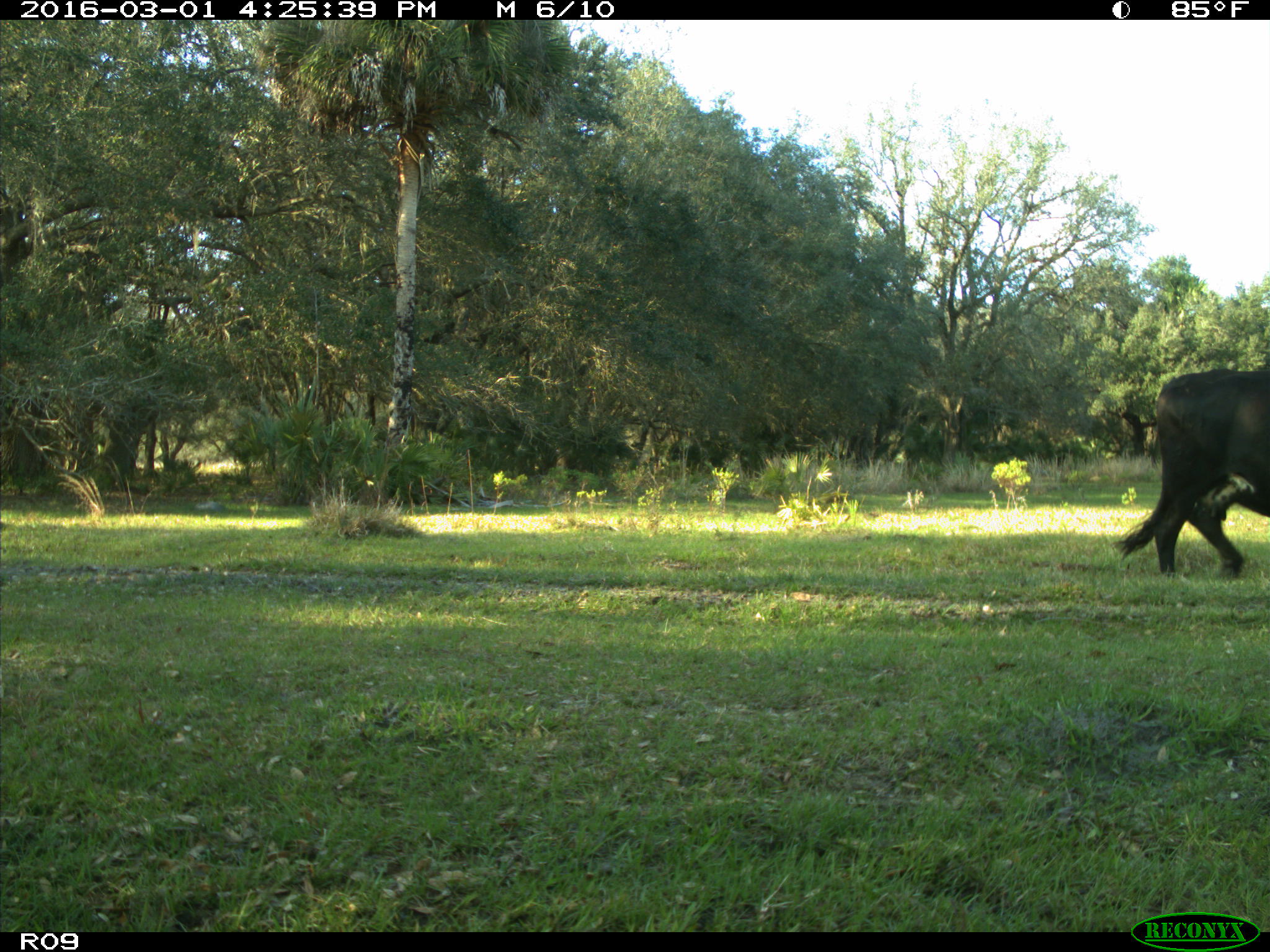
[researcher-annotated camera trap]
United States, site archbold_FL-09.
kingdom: Animalia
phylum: Chordata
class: Mammalia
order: Artiodactyla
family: Bovidae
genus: Bos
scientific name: Bos taurus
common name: domestic cow